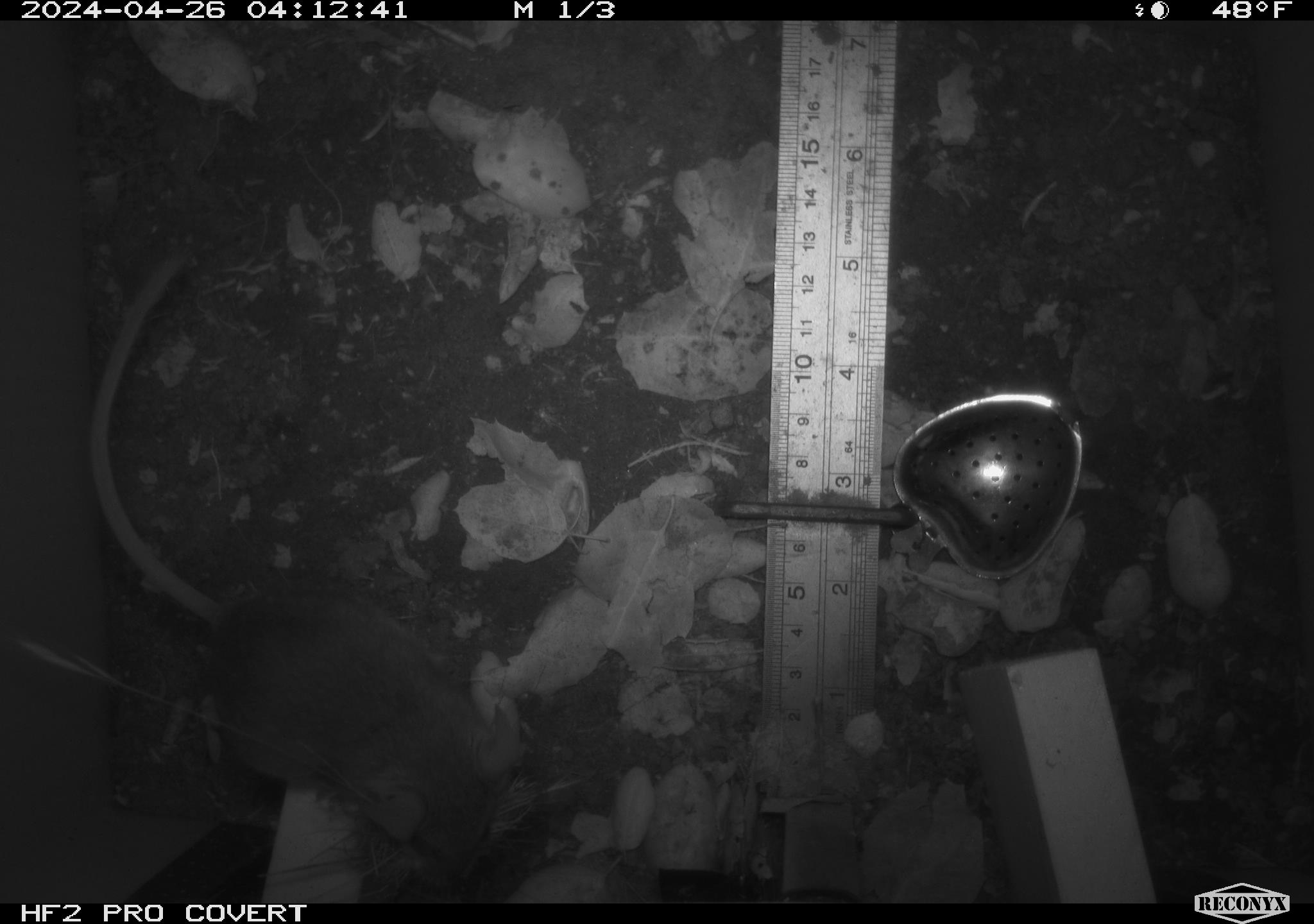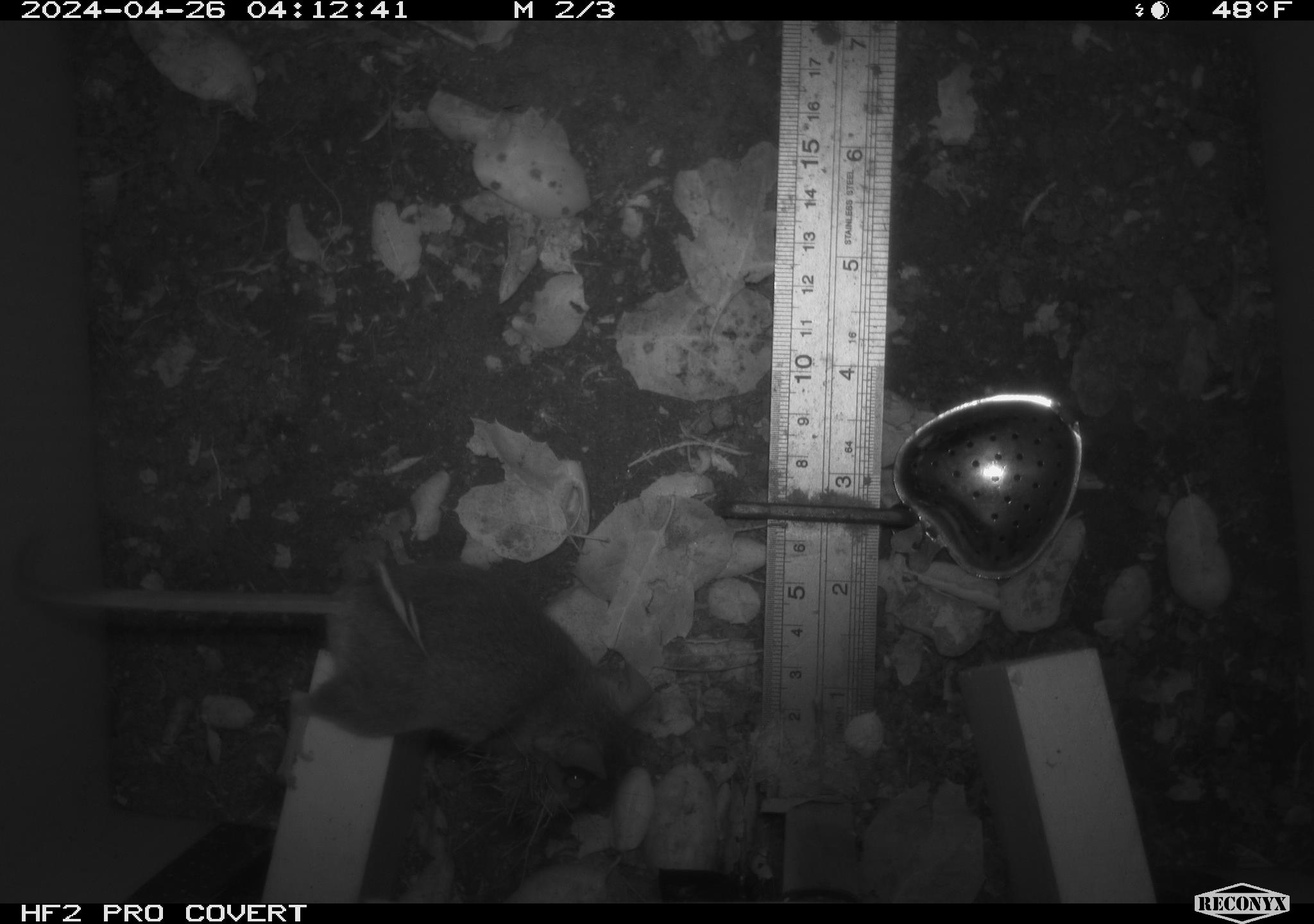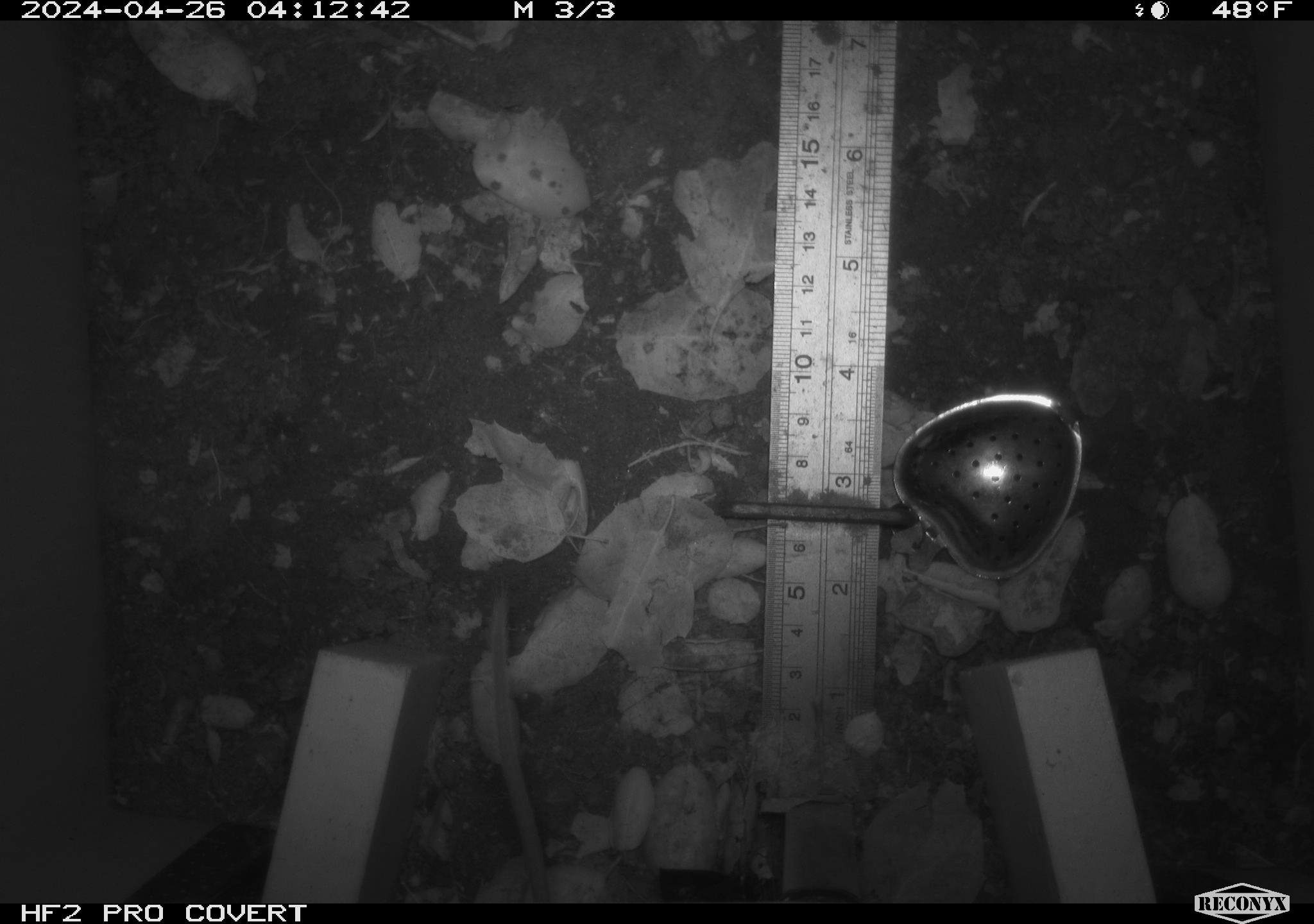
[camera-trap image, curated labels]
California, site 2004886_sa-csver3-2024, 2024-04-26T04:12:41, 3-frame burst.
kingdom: Animalia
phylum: Chordata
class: Mammalia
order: Rodentia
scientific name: Rodentia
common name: rodent